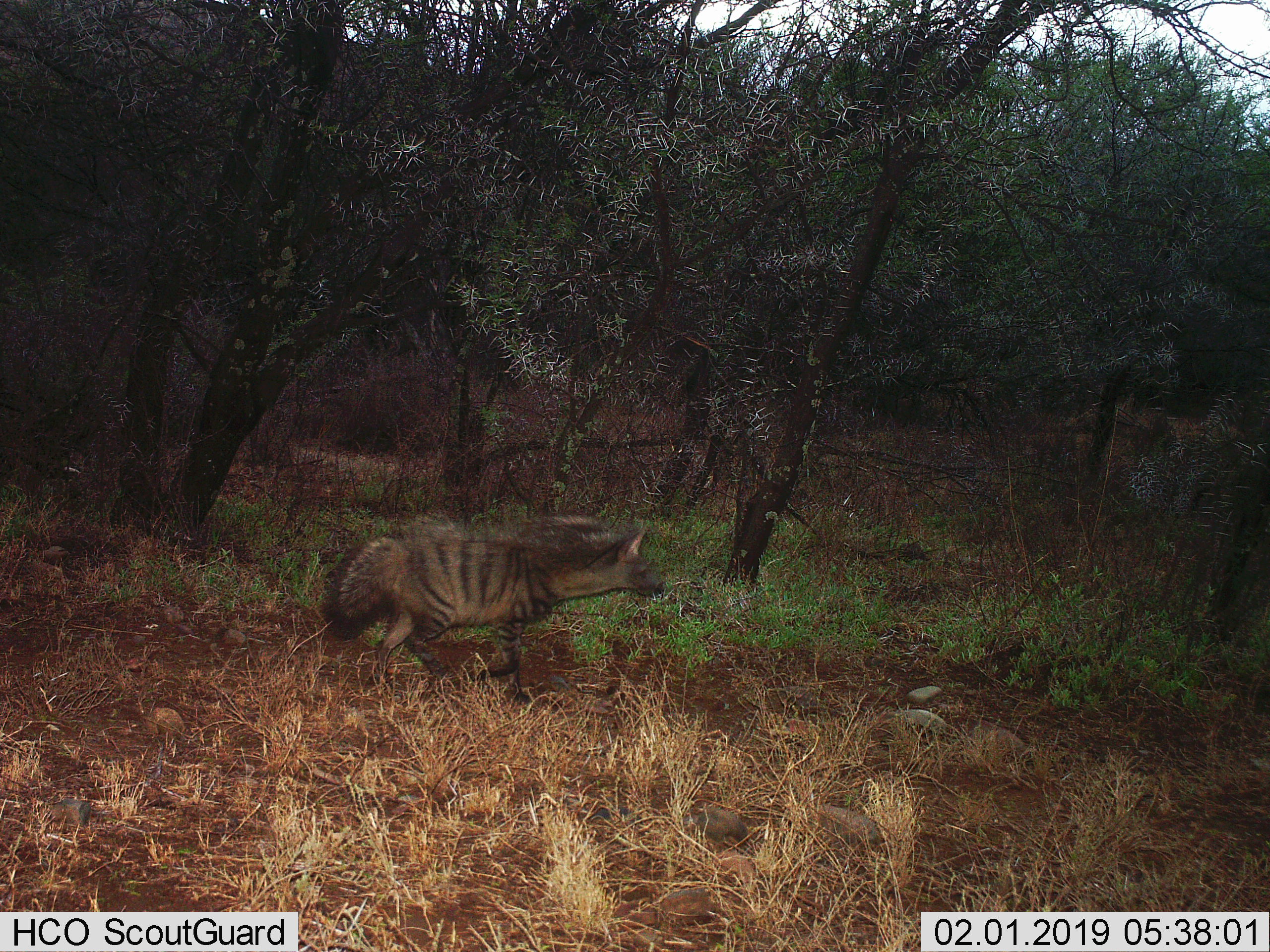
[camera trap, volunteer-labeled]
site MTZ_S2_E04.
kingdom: Animalia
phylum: Chordata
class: Mammalia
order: Carnivora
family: Hyaenidae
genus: Proteles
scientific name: Proteles cristatus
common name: aardwolf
Aardwolf (Proteles cristatus), count 1. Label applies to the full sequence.